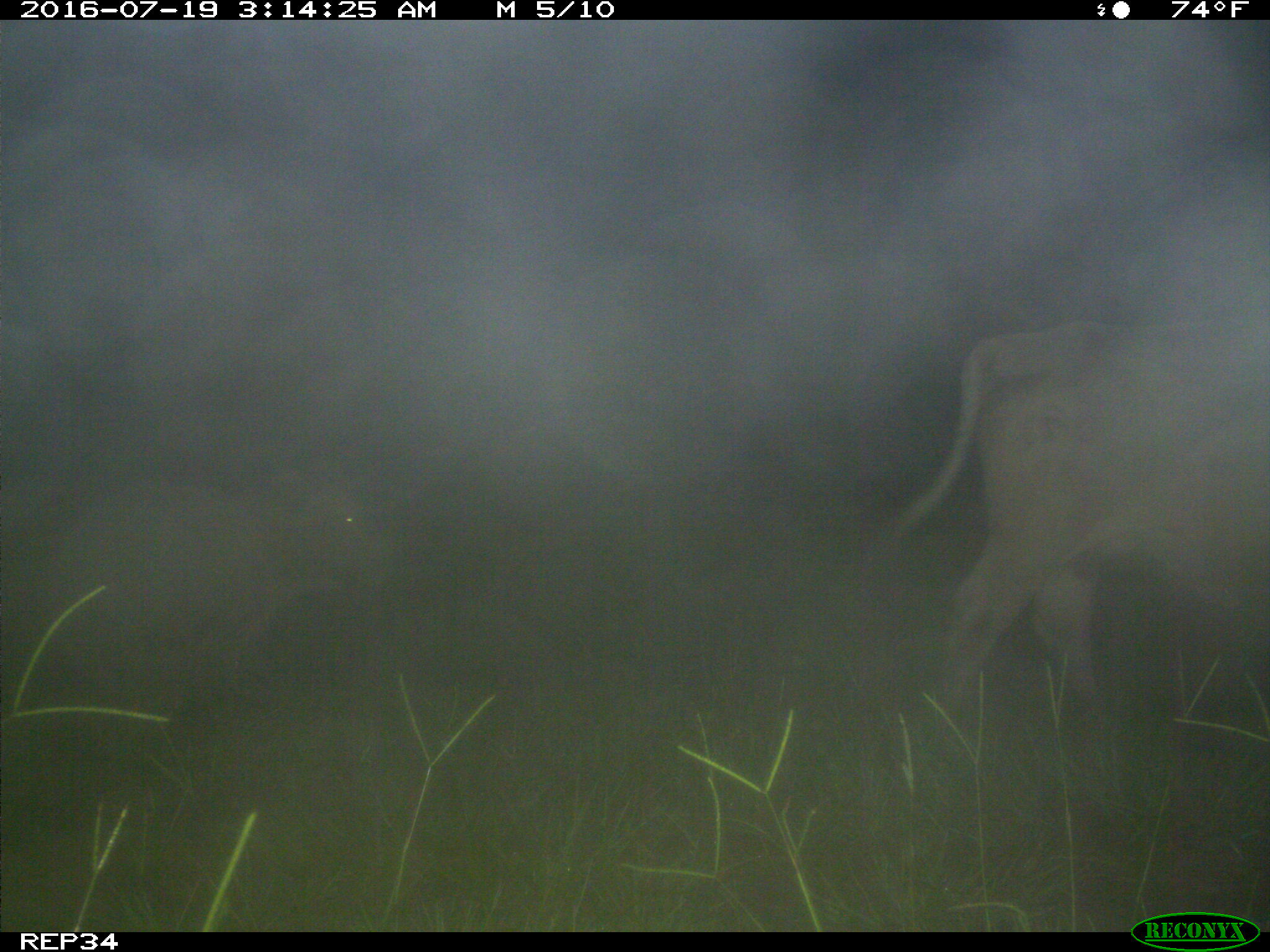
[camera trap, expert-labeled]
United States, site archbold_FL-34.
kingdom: Animalia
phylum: Chordata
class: Mammalia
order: Artiodactyla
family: Bovidae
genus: Bos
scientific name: Bos taurus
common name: domestic cow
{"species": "Bos taurus (domestic cow)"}